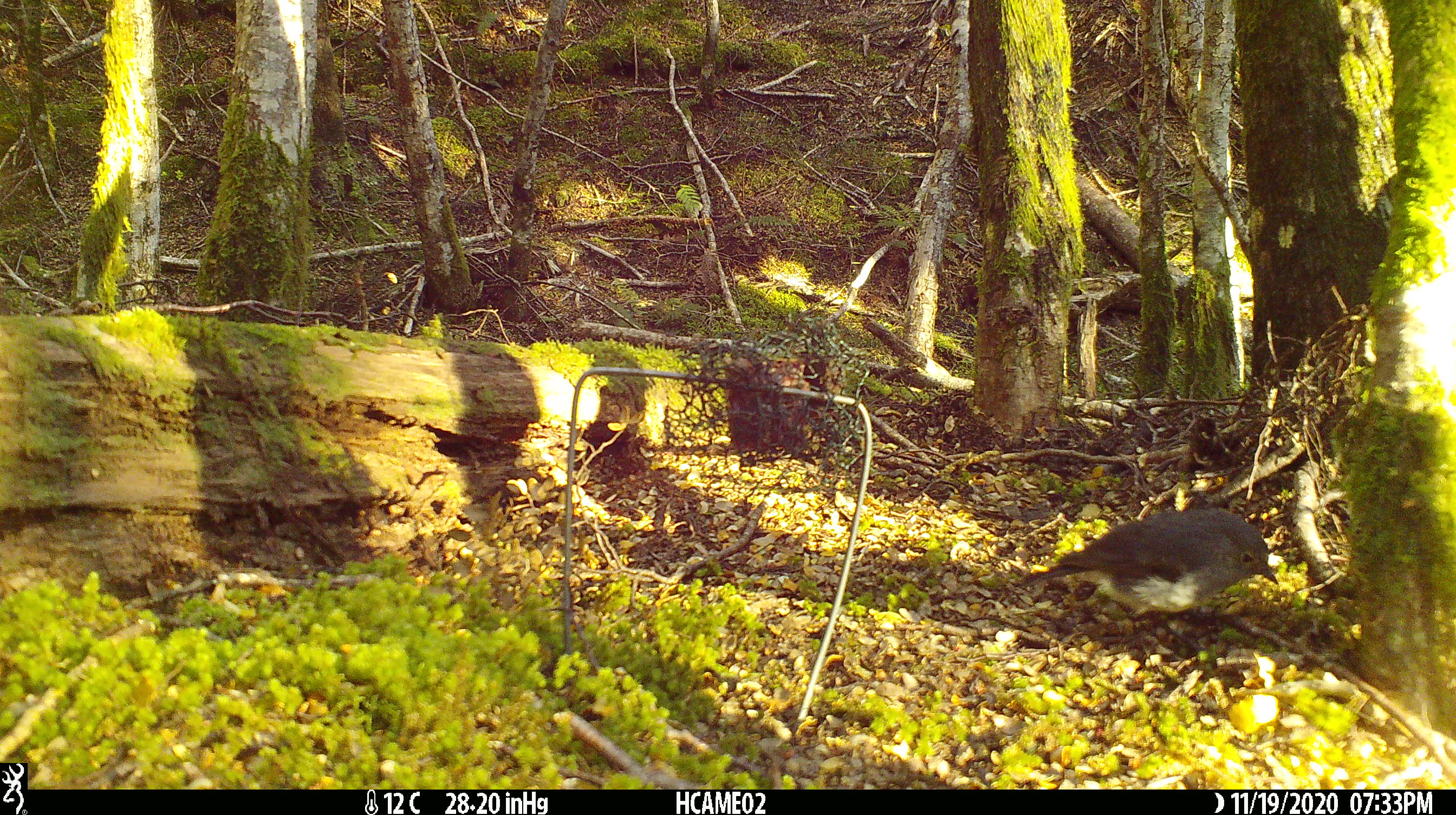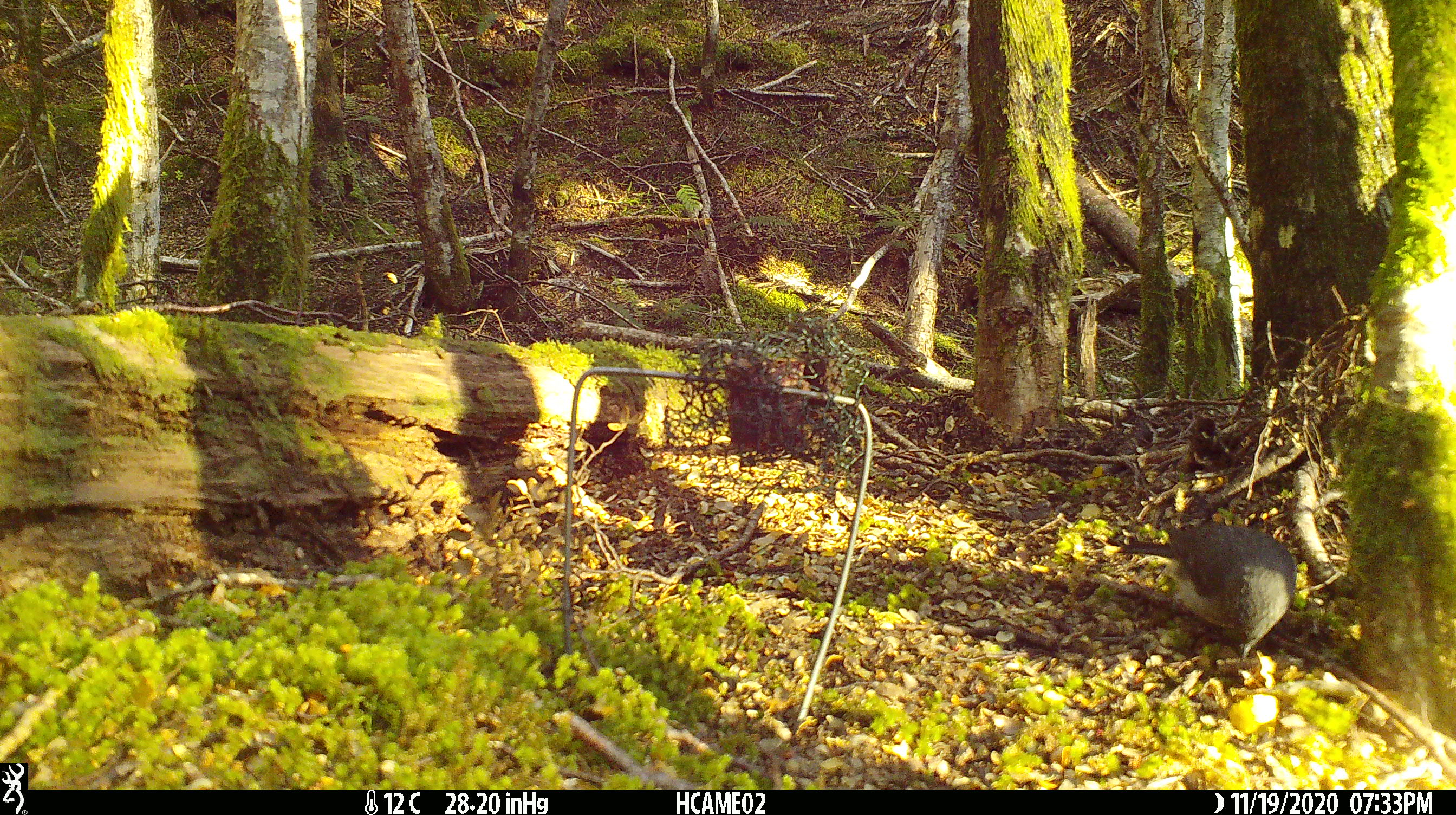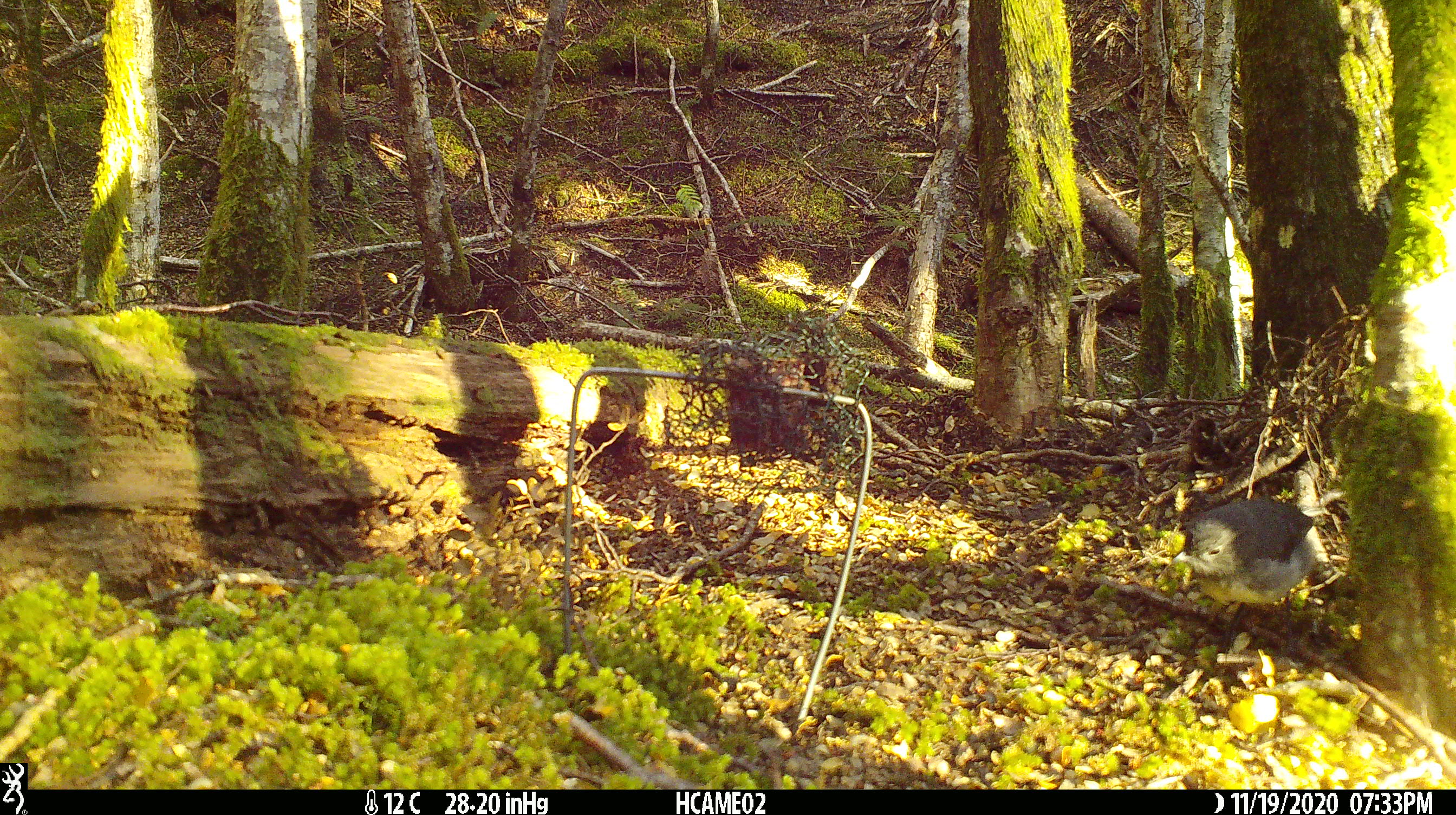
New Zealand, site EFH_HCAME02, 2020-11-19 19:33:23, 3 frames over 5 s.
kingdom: Animalia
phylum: Chordata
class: Aves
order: Passeriformes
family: Petroicidae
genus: Petroica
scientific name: Petroica australis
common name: new zealand robin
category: robin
Robin (new zealand robin) (Petroica australis).